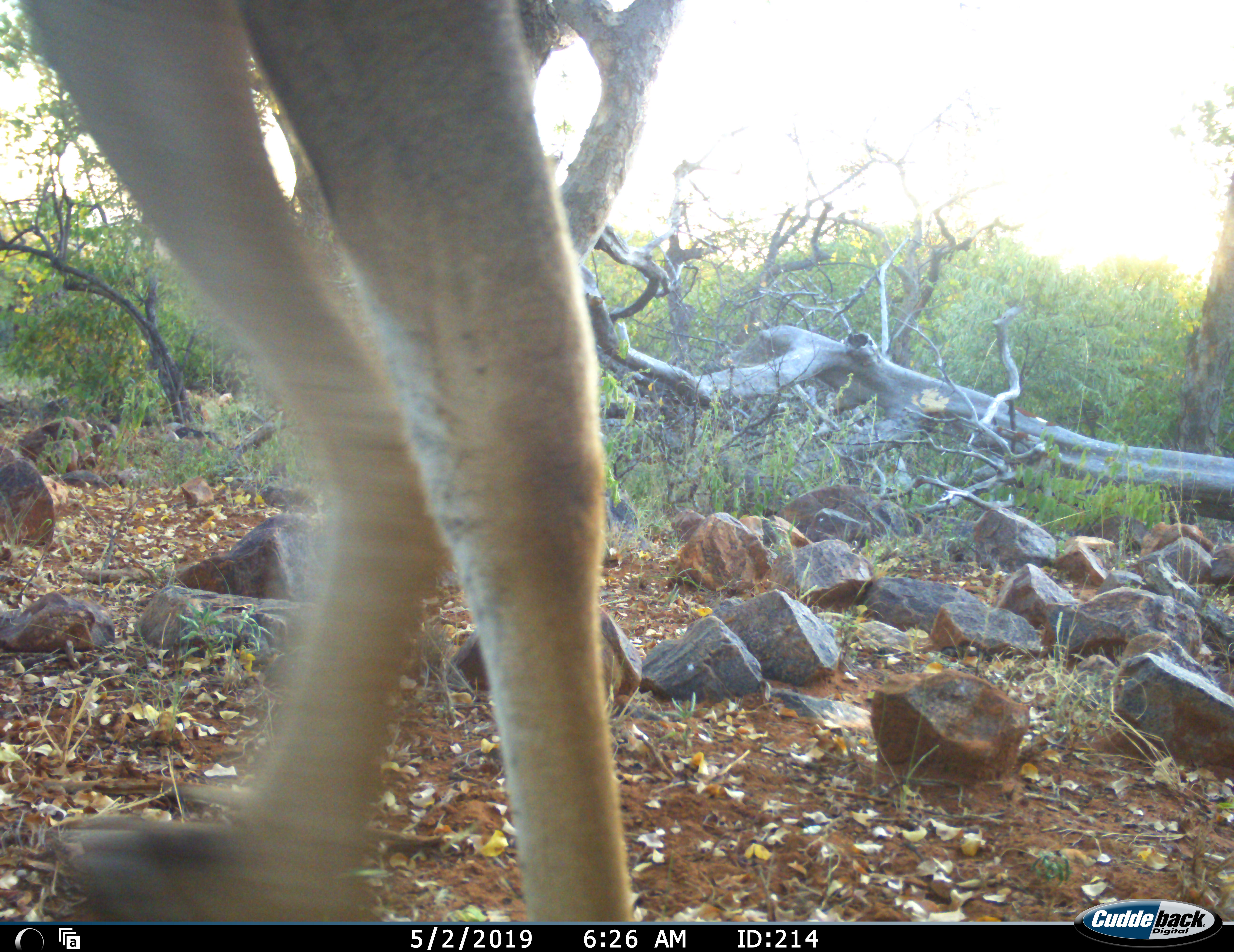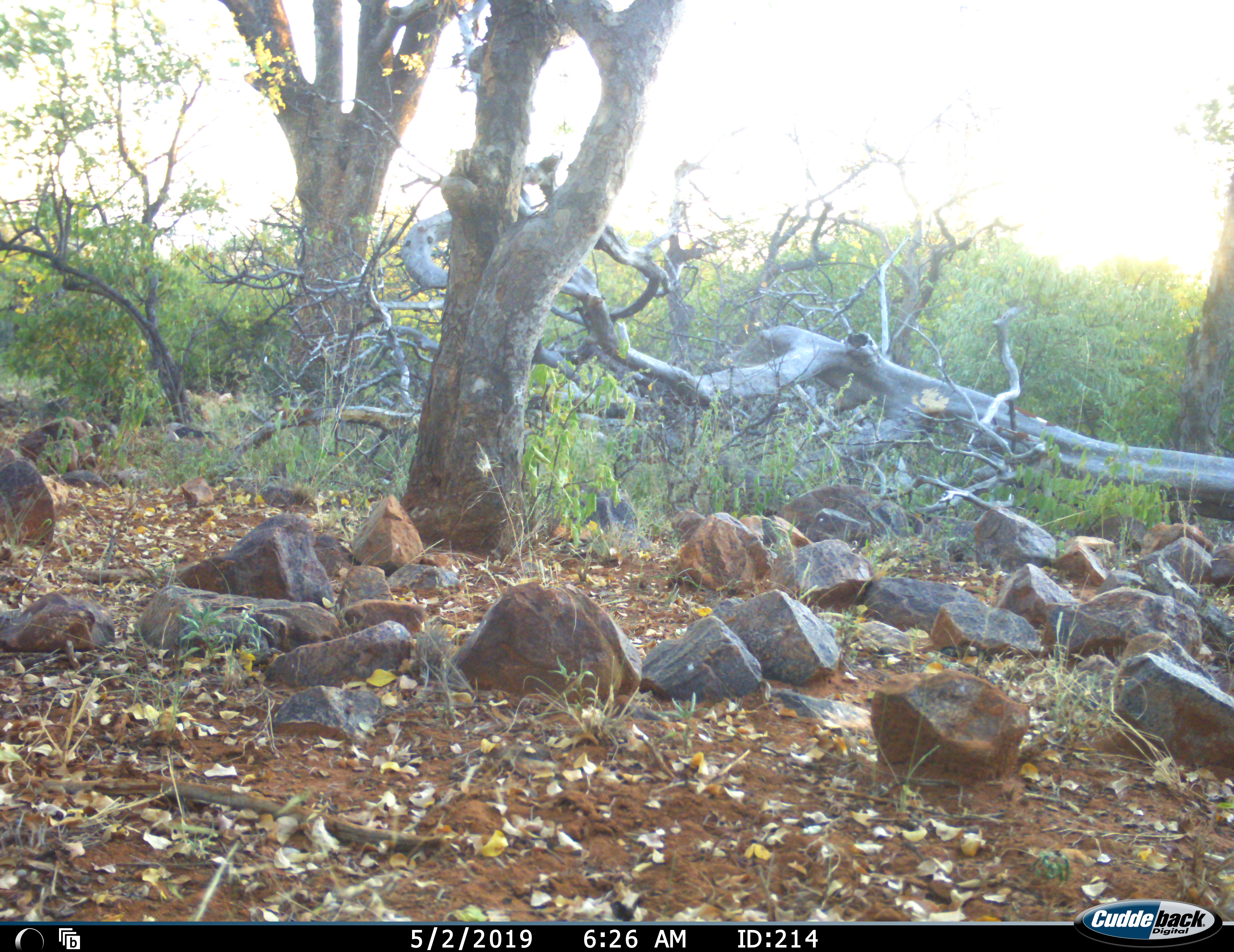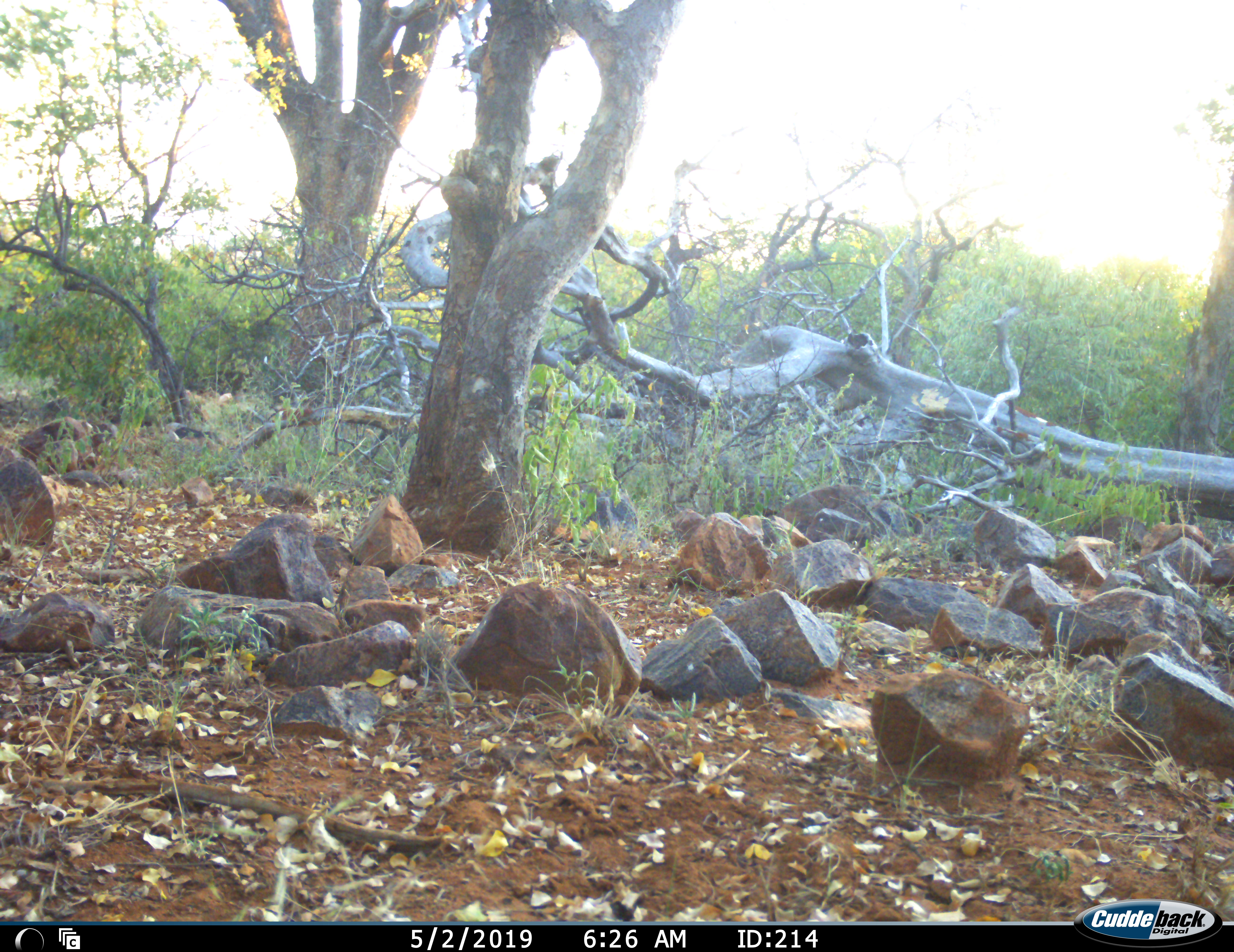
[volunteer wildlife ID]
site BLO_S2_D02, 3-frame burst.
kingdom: Animalia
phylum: Chordata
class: Mammalia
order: Artiodactyla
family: Bovidae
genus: Aepyceros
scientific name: Aepyceros melampus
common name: impala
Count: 1.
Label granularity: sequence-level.